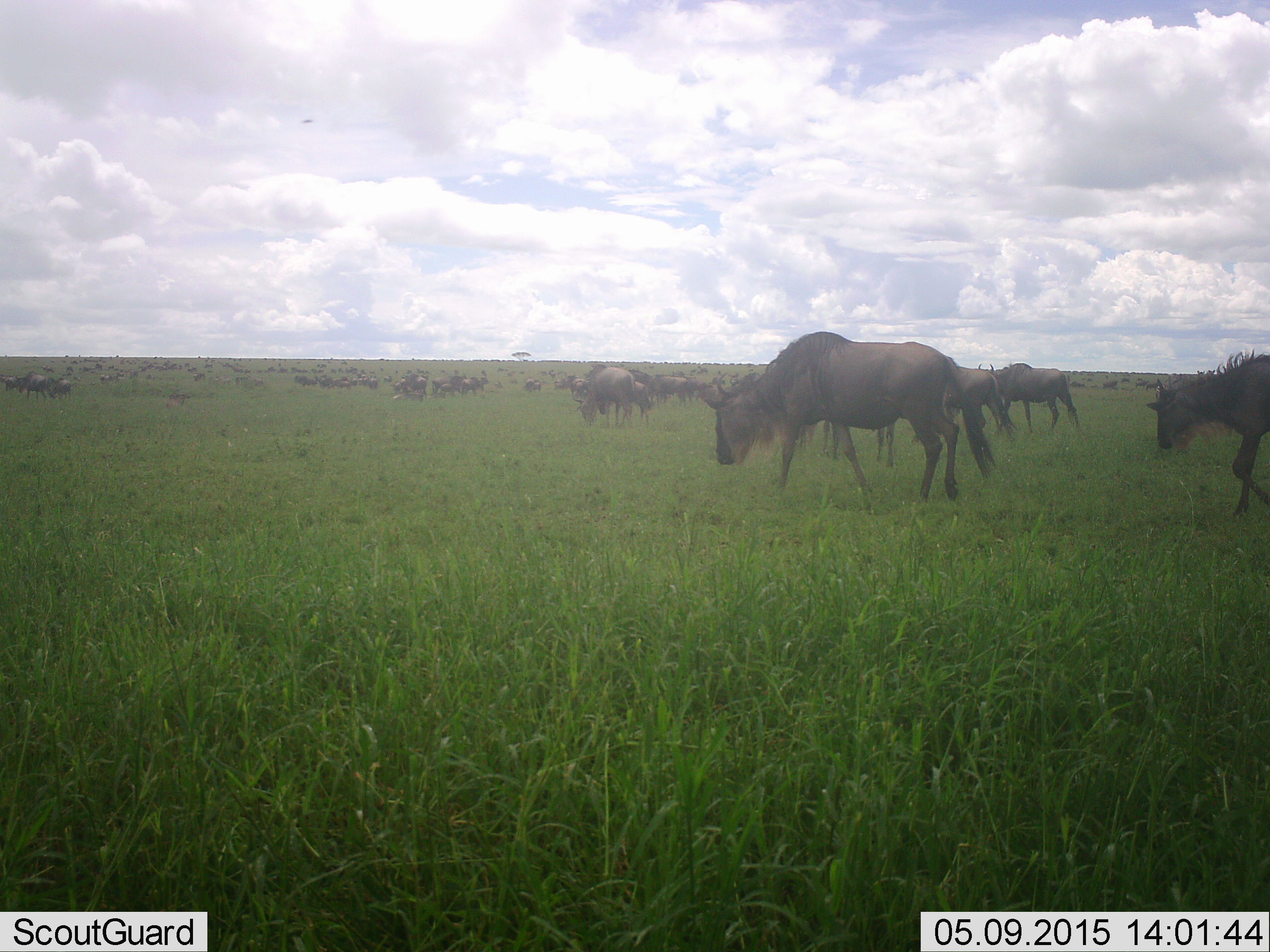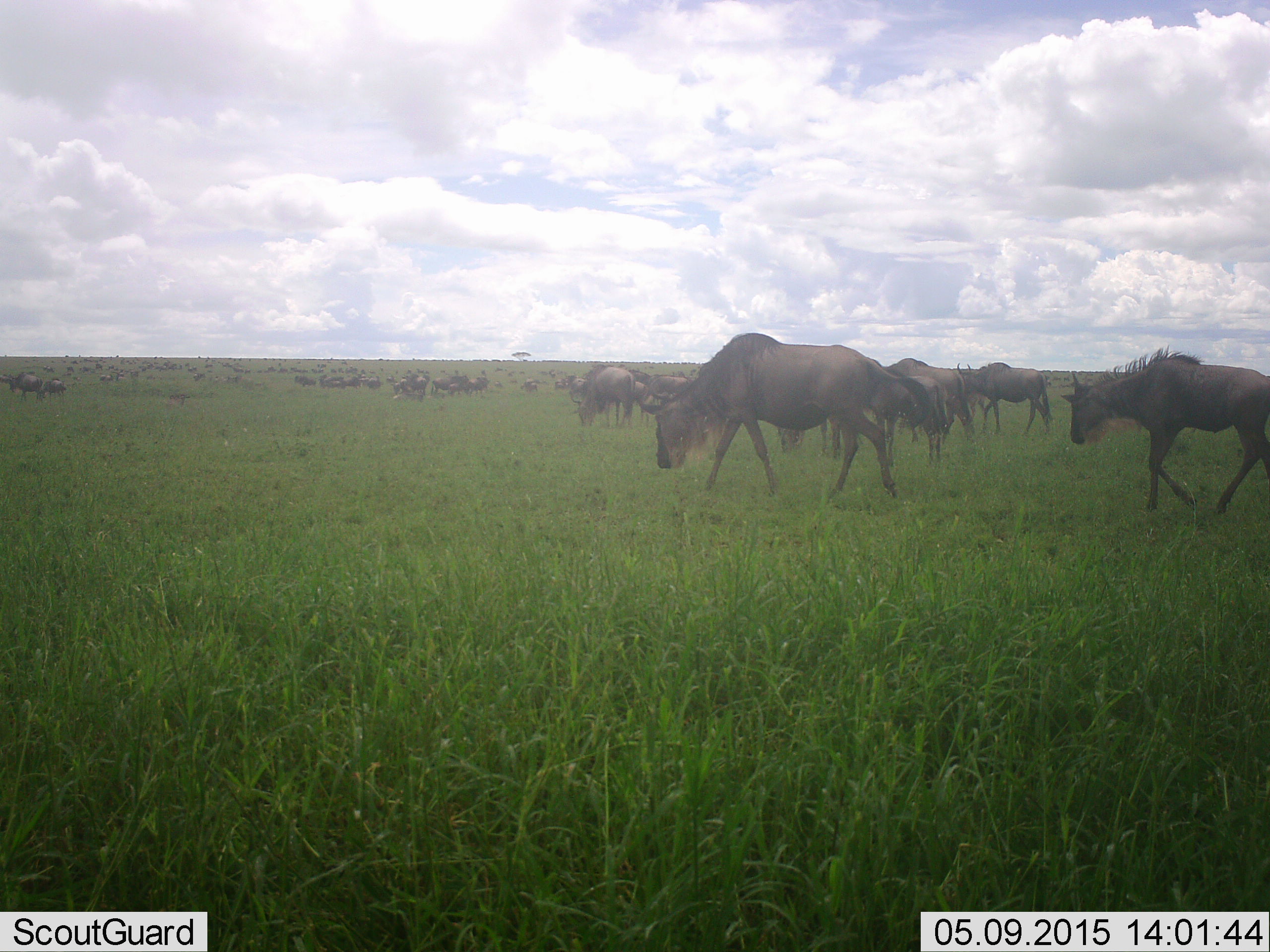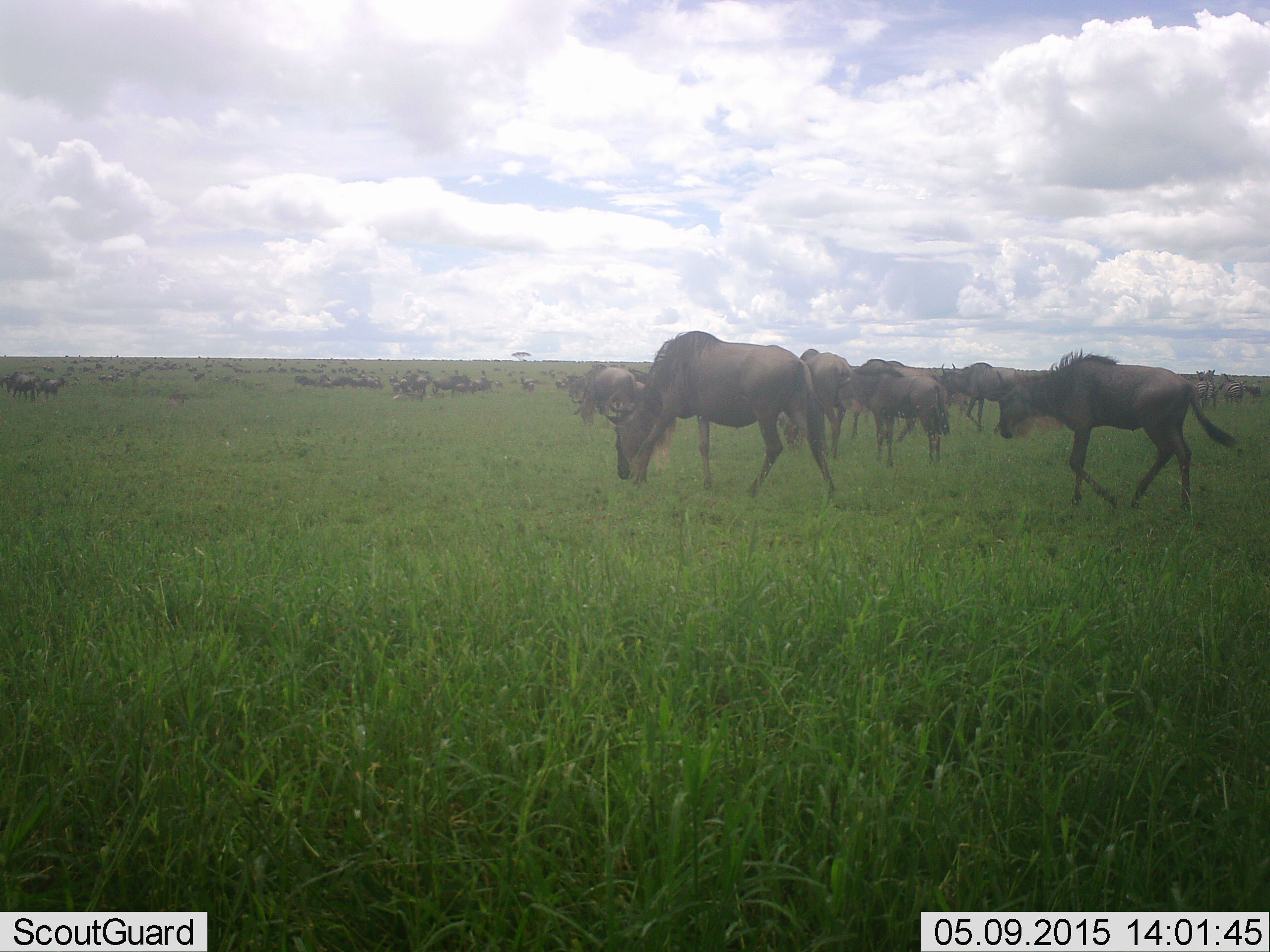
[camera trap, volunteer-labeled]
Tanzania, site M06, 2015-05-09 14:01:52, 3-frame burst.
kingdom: Animalia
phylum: Chordata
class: Mammalia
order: Artiodactyla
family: Bovidae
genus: Connochaetes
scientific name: Connochaetes taurinus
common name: blue wildebeest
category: wildebeest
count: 51+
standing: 30%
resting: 10%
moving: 90%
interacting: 0%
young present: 30%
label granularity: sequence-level